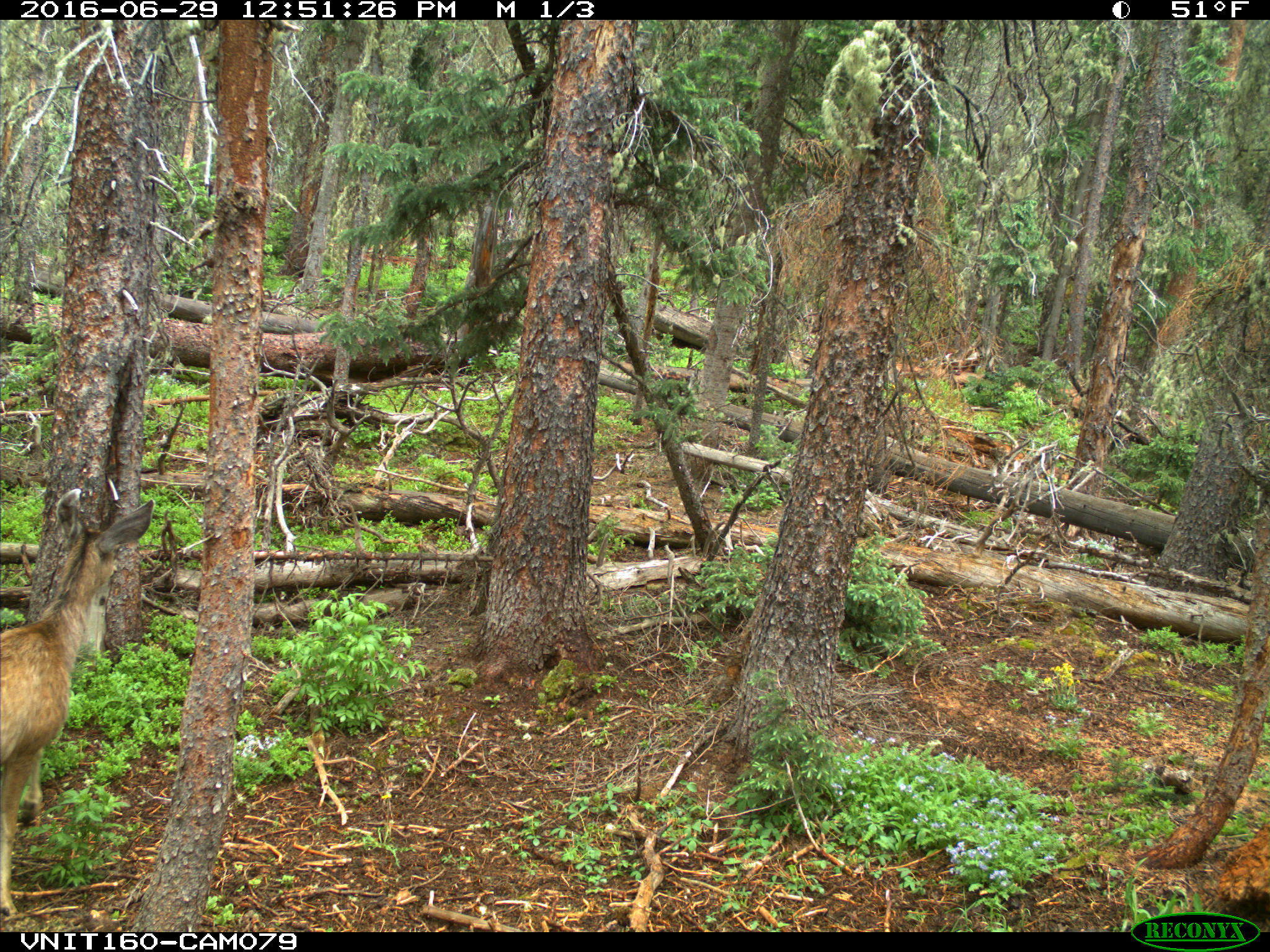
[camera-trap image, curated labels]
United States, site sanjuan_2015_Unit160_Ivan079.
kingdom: Animalia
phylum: Chordata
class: Mammalia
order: Artiodactyla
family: Cervidae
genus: Odocoileus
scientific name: Odocoileus hemionus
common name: mule deer